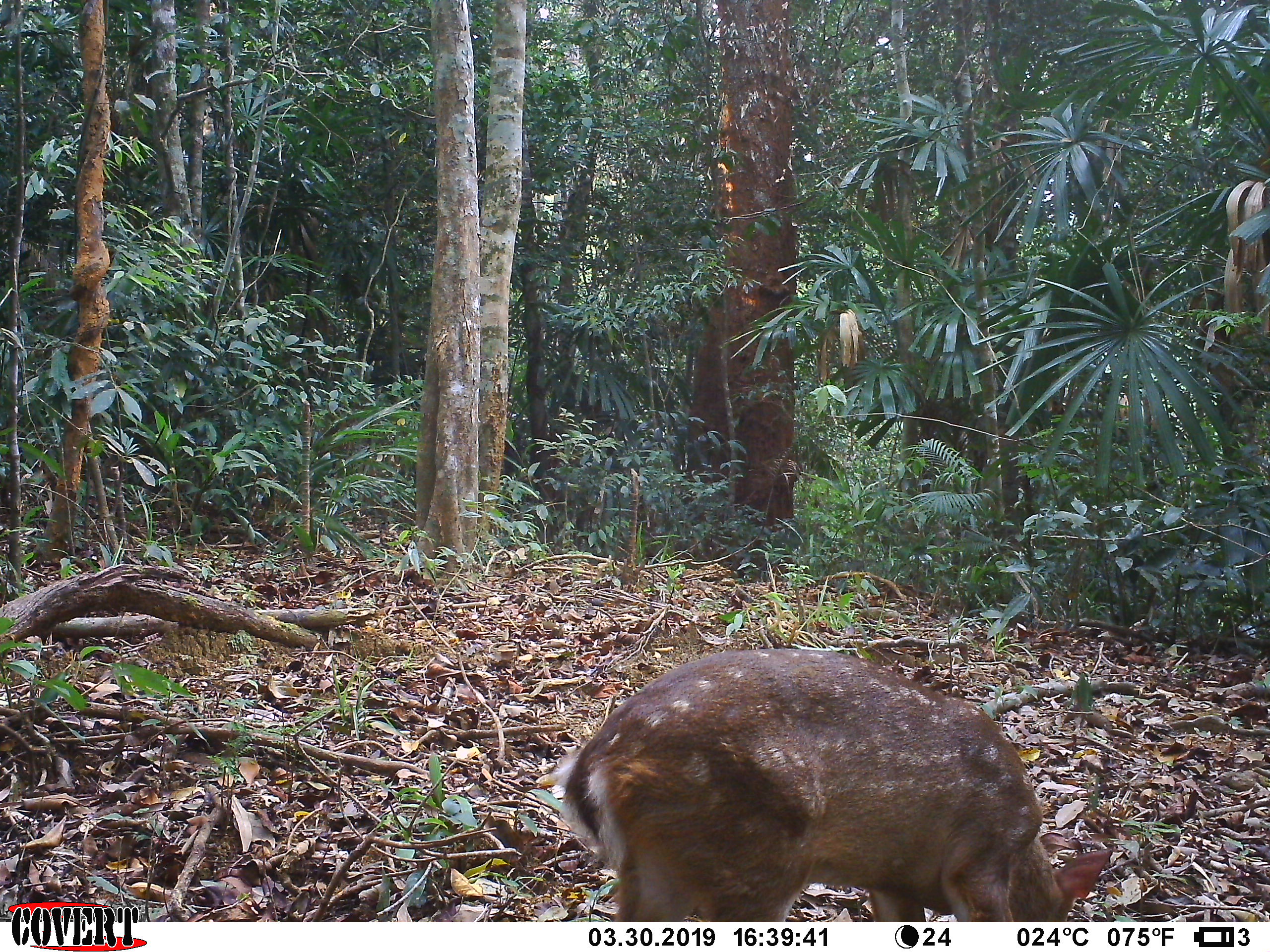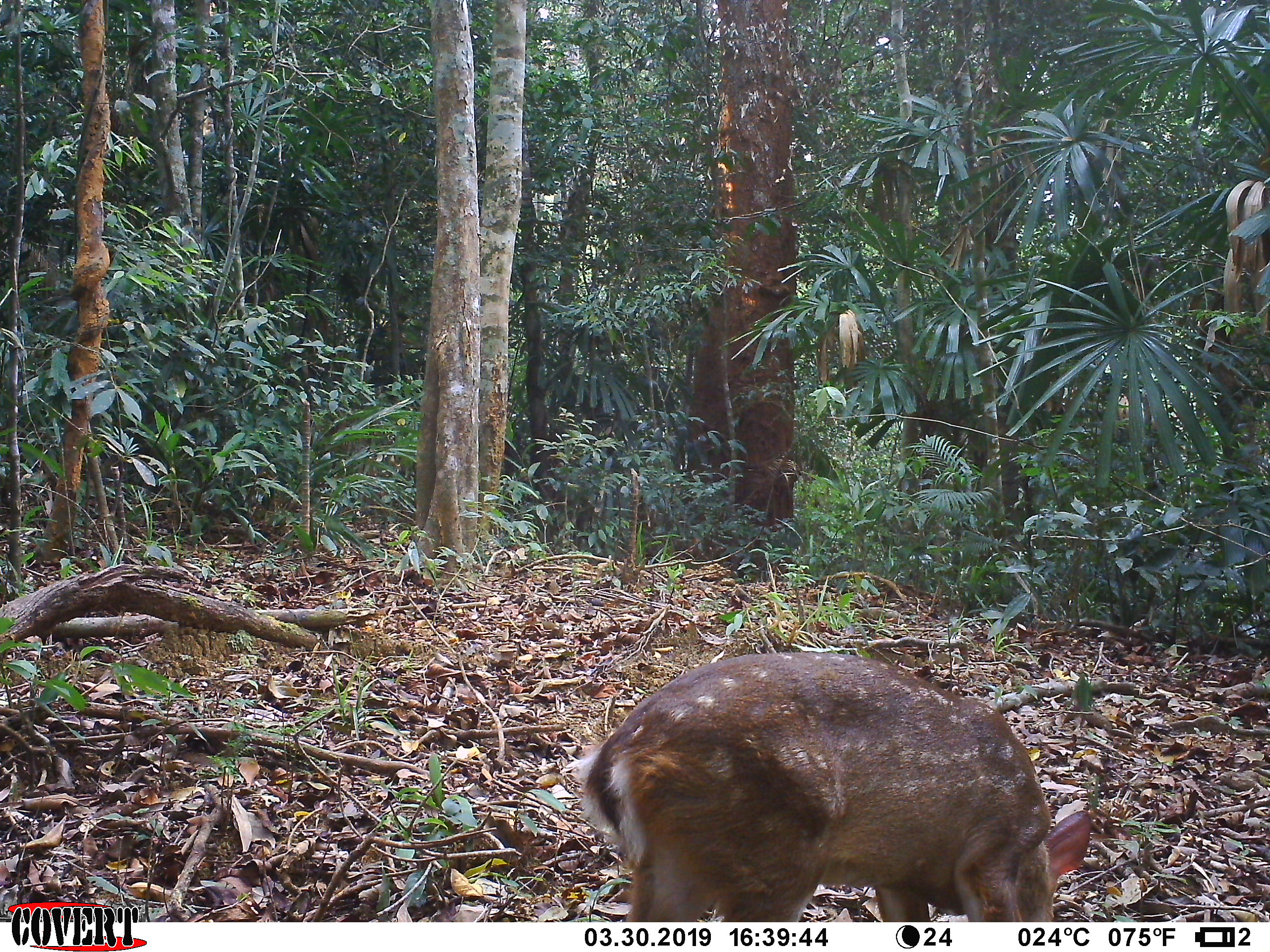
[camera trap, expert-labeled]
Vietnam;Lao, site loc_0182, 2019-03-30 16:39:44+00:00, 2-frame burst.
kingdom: Animalia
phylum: Chordata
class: Mammalia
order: Artiodactyla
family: Cervidae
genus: Muntiacus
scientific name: Muntiacus vuquangensis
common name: large-antlered muntjac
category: large antlered muntjac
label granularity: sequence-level